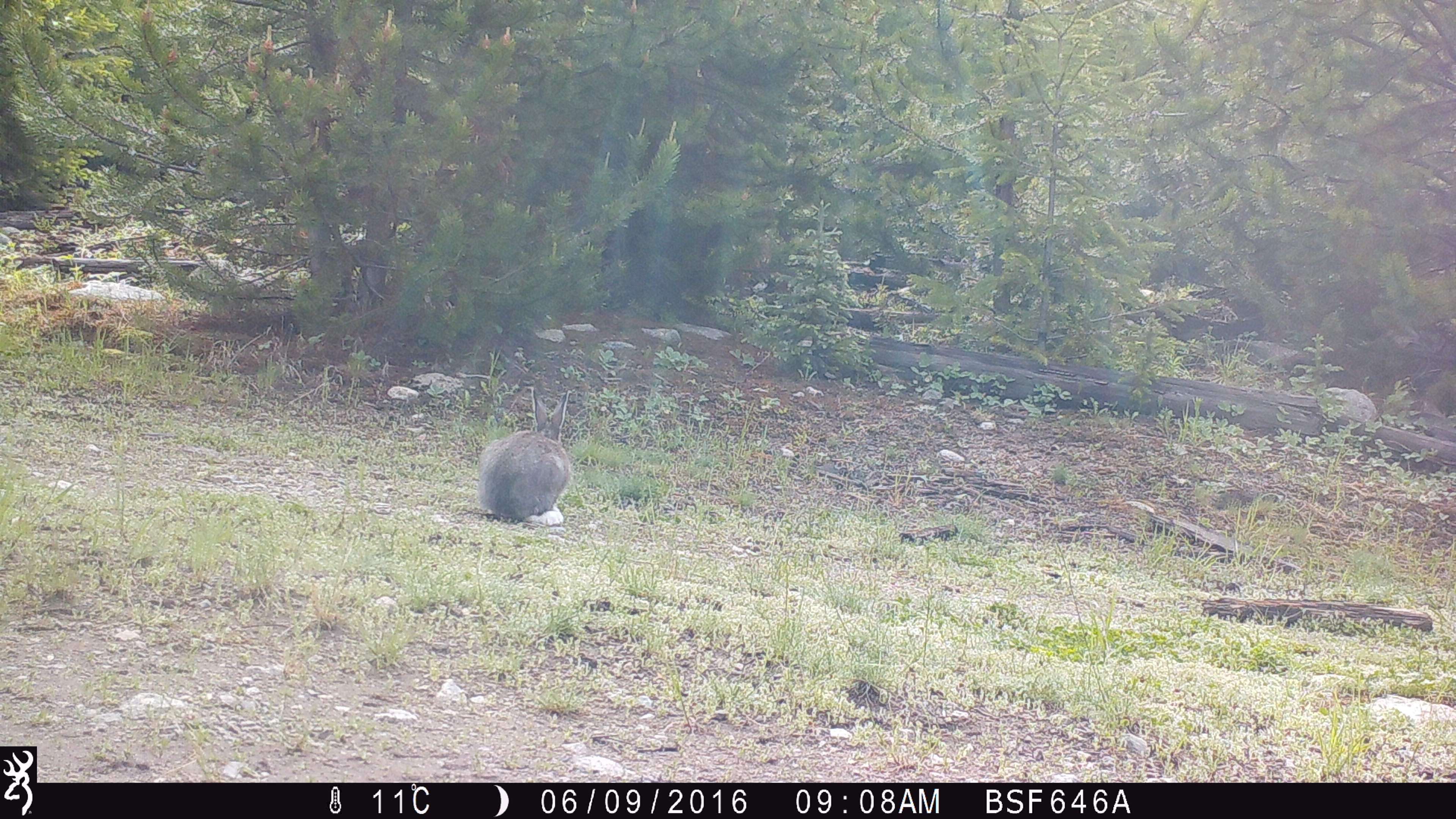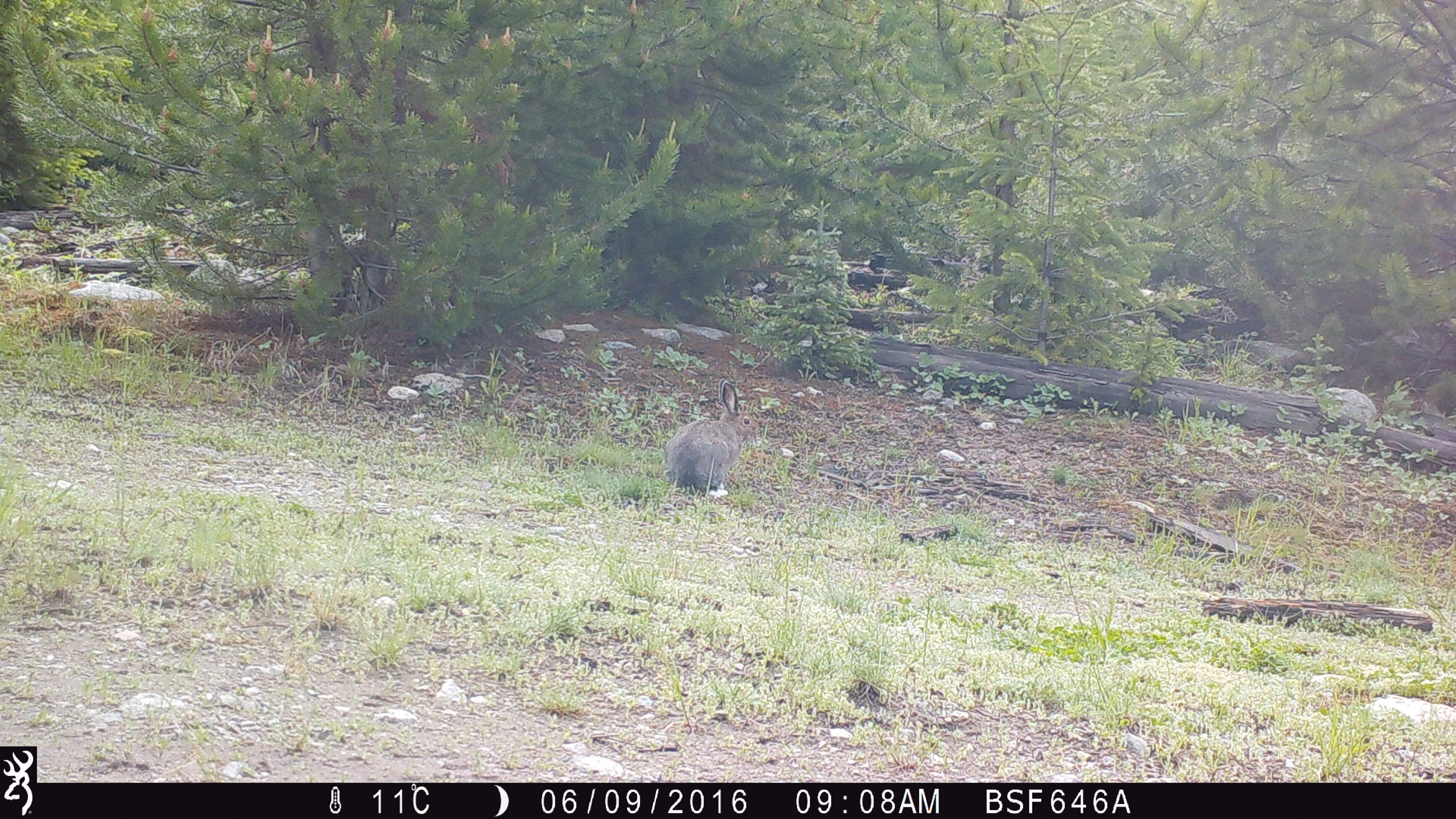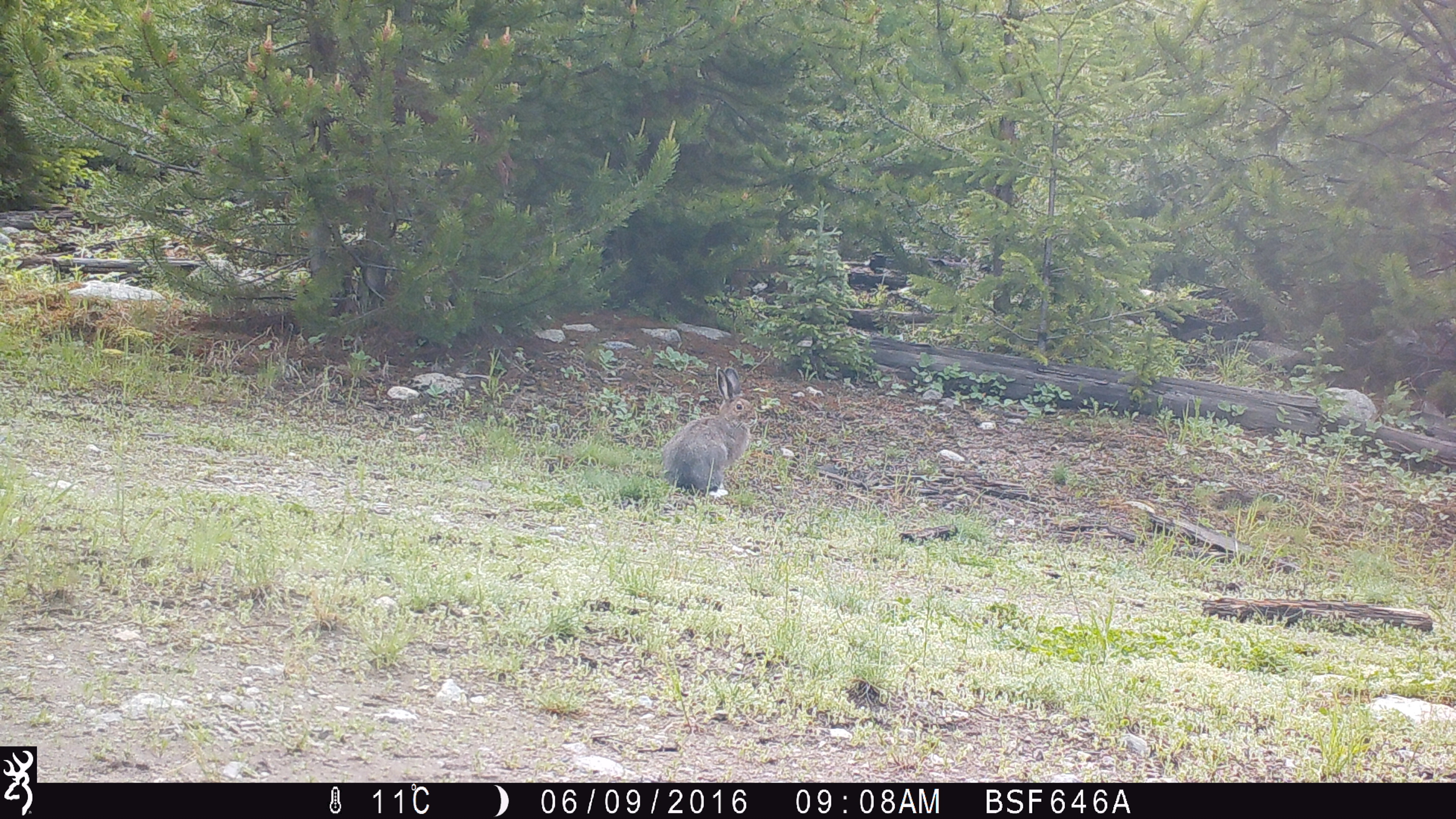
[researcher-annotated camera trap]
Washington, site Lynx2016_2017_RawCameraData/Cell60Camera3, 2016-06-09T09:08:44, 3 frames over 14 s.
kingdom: Animalia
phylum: Chordata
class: Mammalia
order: Lagomorpha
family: Leporidae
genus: Lepus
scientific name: Lepus americanus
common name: snowshoe hare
Lepus americanus (snowshoe hare). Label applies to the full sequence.